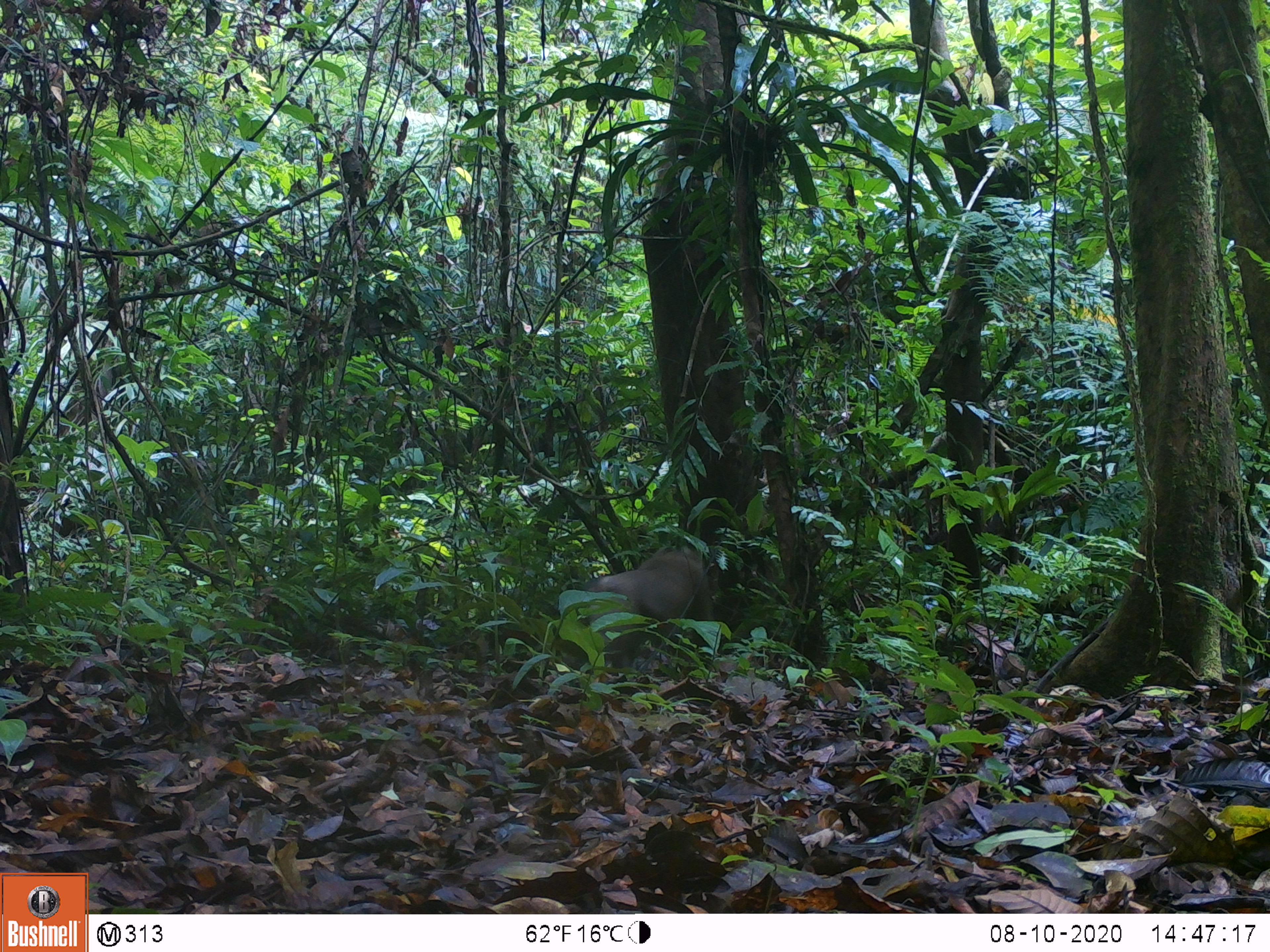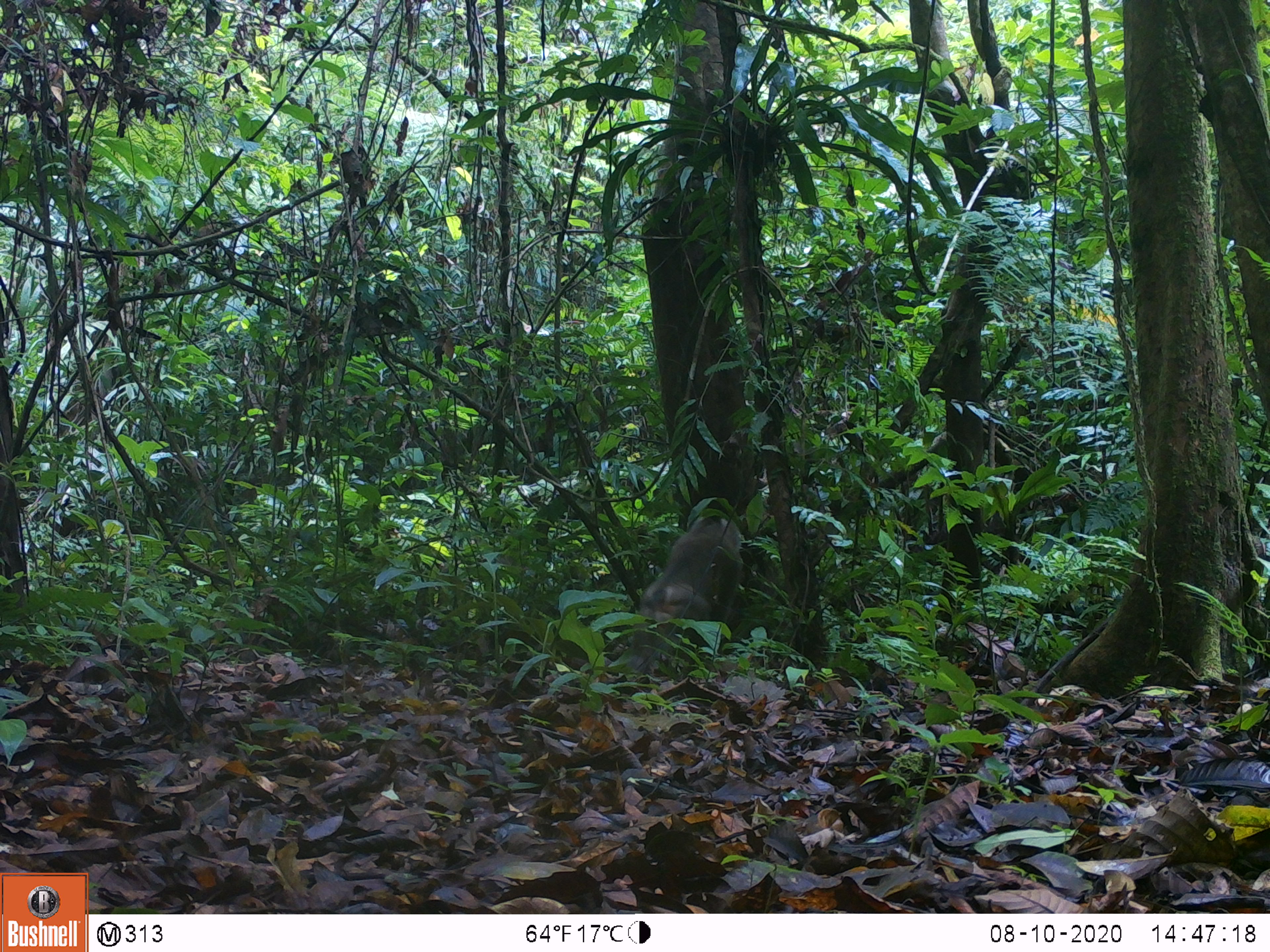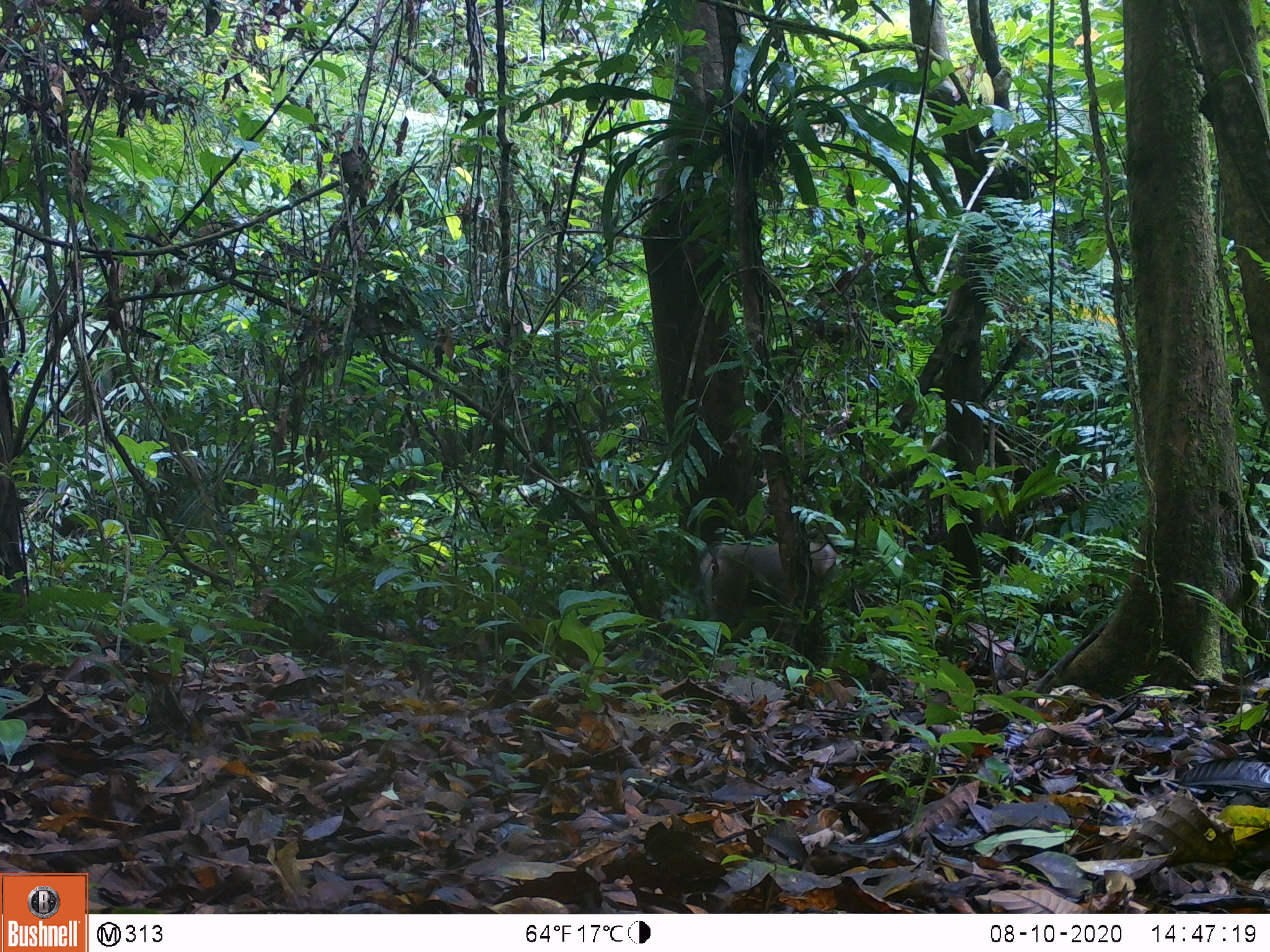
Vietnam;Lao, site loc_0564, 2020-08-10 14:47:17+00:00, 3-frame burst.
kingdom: Animalia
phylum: Chordata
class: Mammalia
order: Primates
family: Cercopithecidae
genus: Macaca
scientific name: Macaca nemestrina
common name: pig-tailed macaque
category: pig tailed macaque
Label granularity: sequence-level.